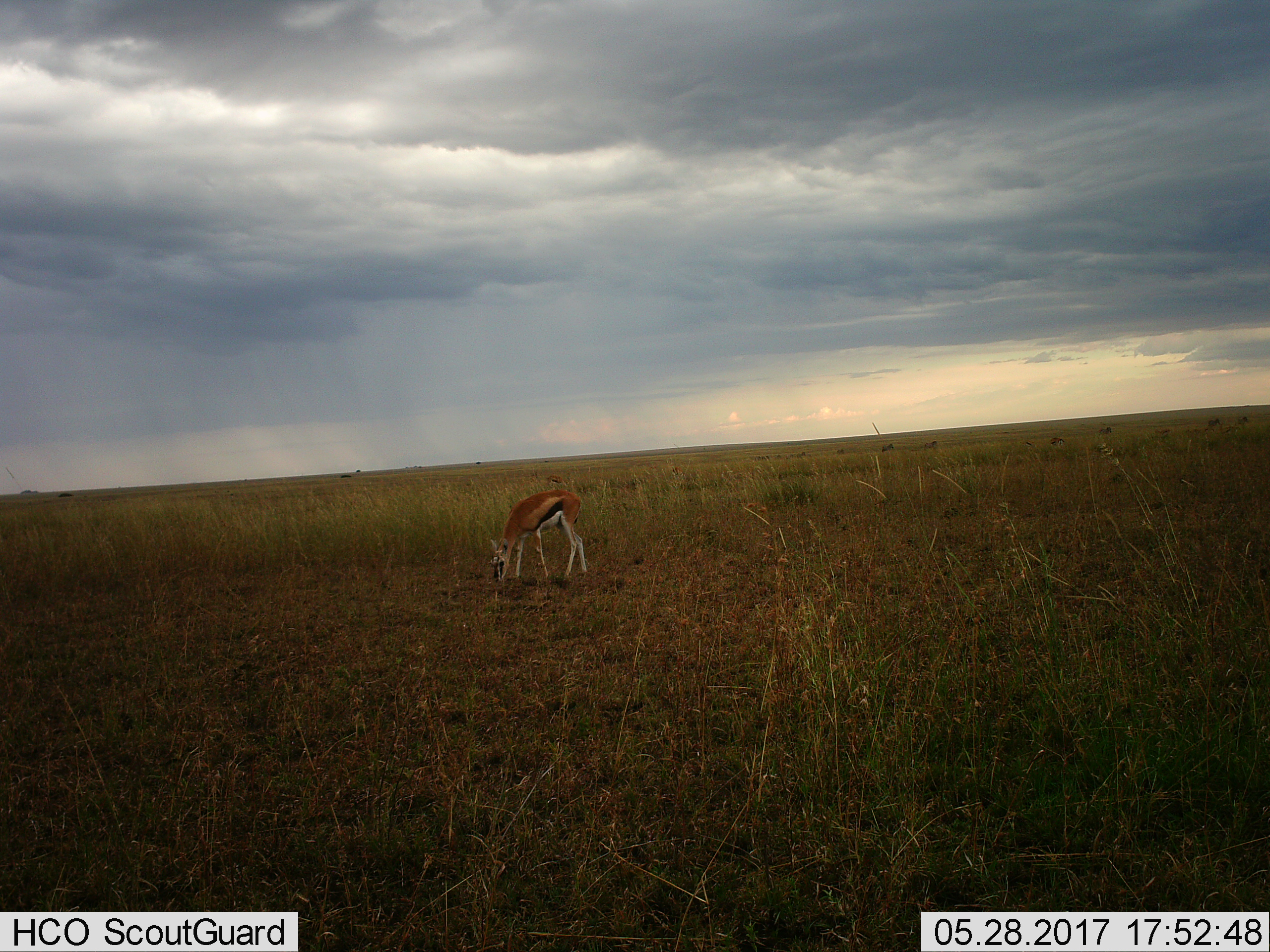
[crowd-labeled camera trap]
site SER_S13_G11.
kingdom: Animalia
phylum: Chordata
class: Mammalia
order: Artiodactyla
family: Bovidae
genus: Eudorcas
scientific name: Eudorcas thomsonii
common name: thomson's gazelle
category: gazellethomsons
Gazellethomsons (thomson's gazelle) (Eudorcas thomsonii), count 1. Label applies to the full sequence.